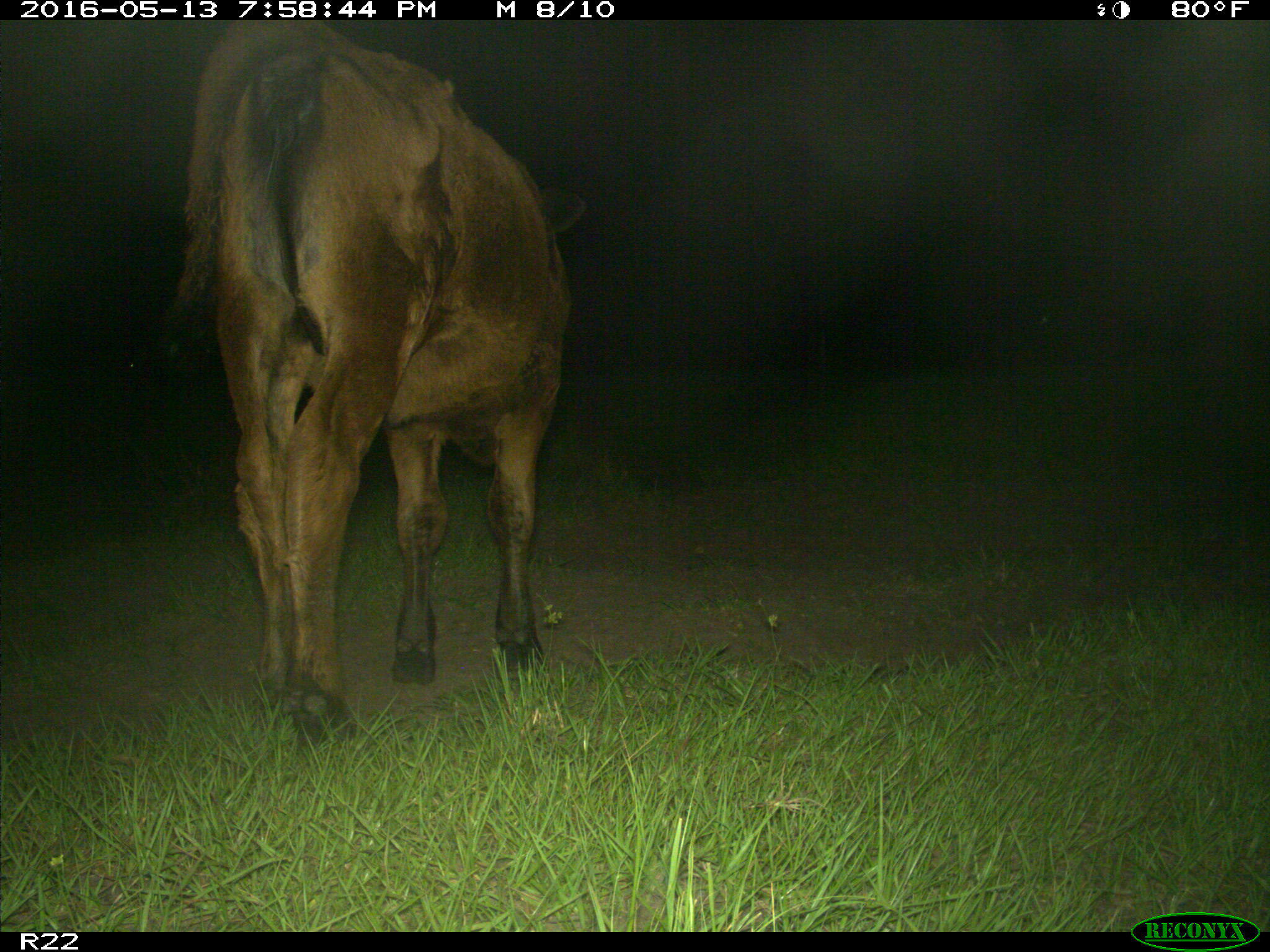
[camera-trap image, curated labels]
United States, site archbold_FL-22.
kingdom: Animalia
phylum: Chordata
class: Mammalia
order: Artiodactyla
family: Bovidae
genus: Bos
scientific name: Bos taurus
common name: domestic cow